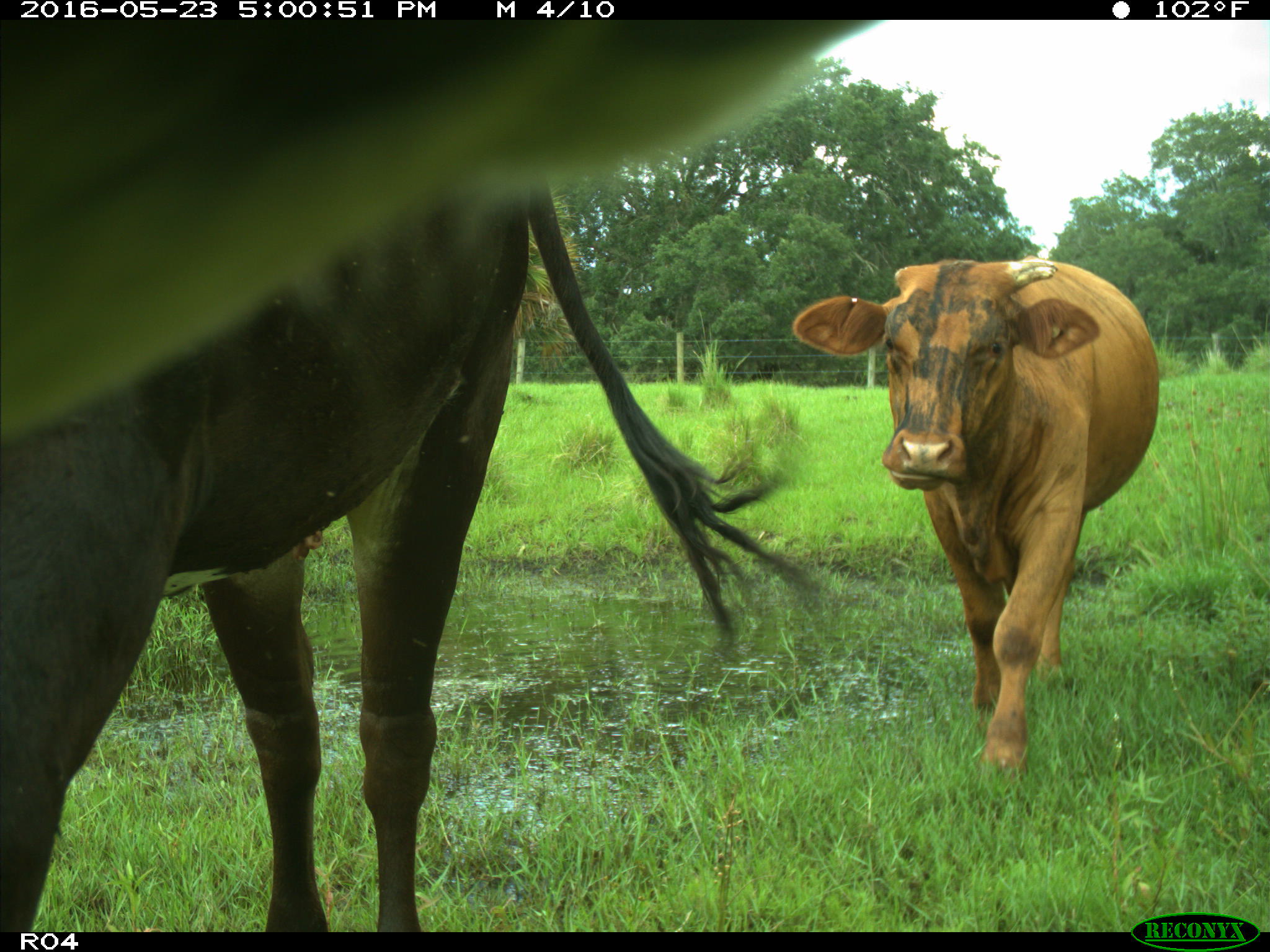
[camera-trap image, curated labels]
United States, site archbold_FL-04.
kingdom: Animalia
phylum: Chordata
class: Mammalia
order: Artiodactyla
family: Bovidae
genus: Bos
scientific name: Bos taurus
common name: domestic cow